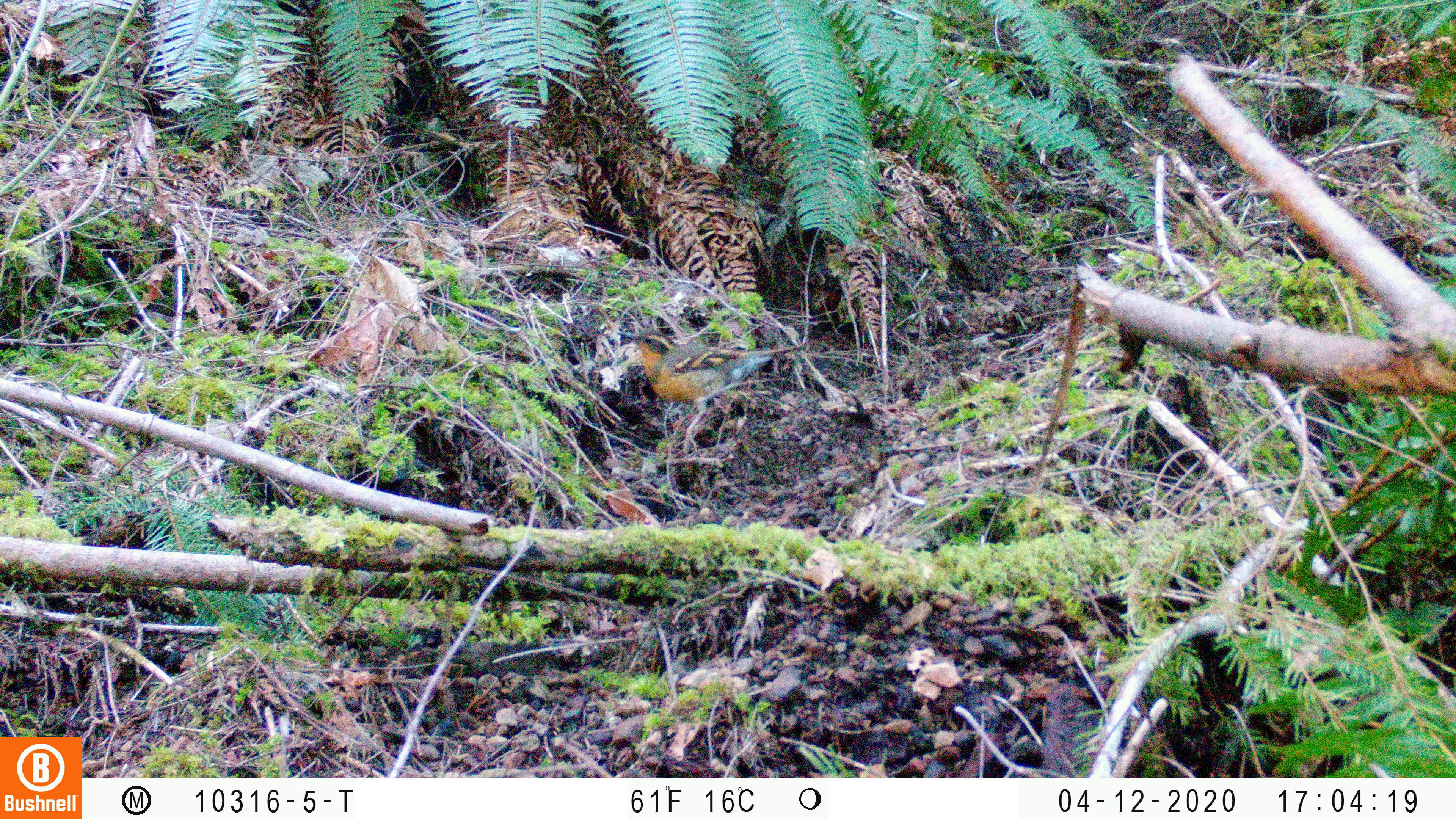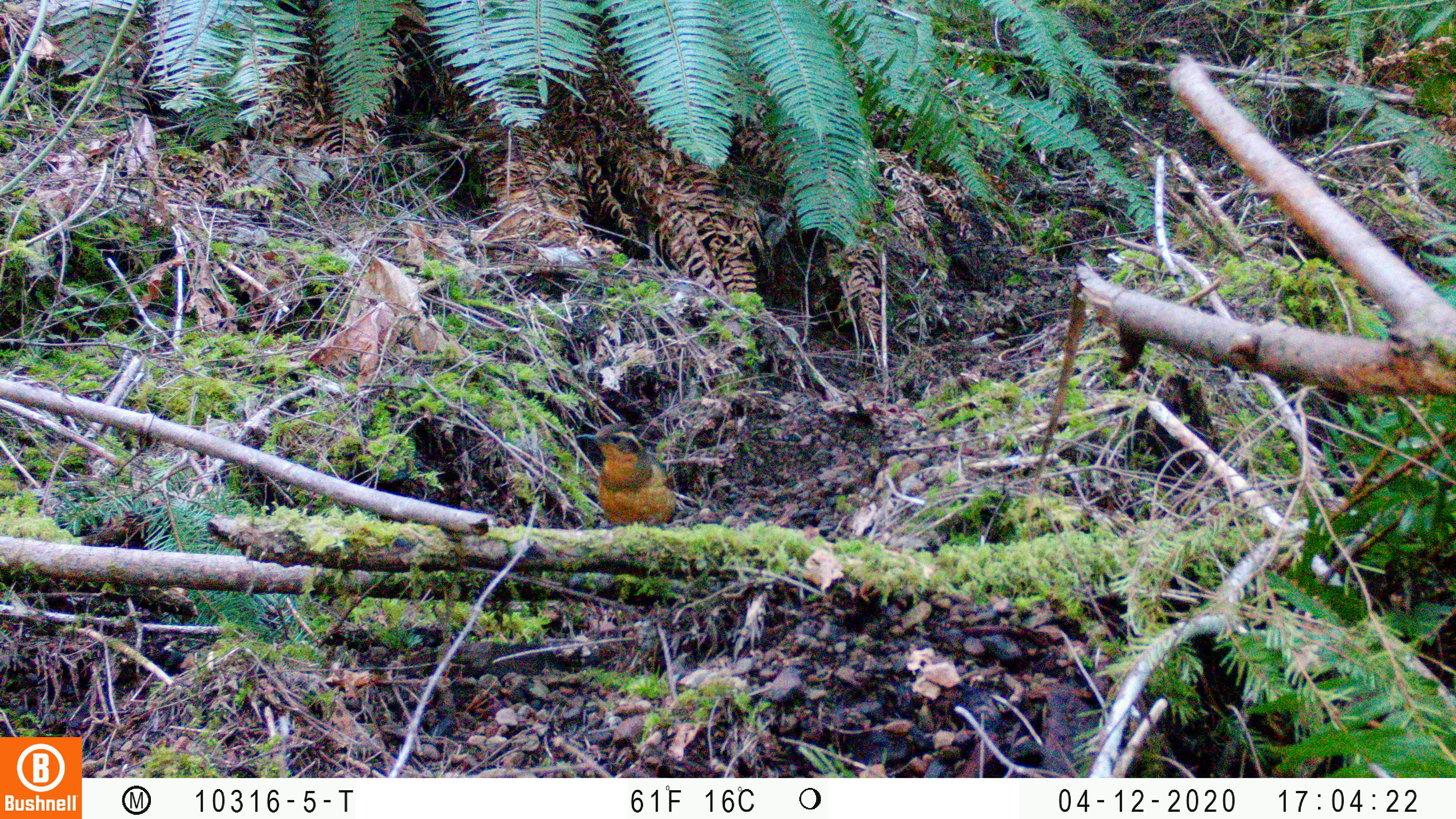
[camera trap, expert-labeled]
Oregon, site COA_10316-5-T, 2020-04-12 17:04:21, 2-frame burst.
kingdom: Animalia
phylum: Chordata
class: Aves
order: Passeriformes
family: Turdidae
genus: Ixoreus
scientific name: Ixoreus naevius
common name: varied thrush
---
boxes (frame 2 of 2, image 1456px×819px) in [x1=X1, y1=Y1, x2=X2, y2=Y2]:
varied thrush: [x1=576, y1=420, x2=680, y2=538]